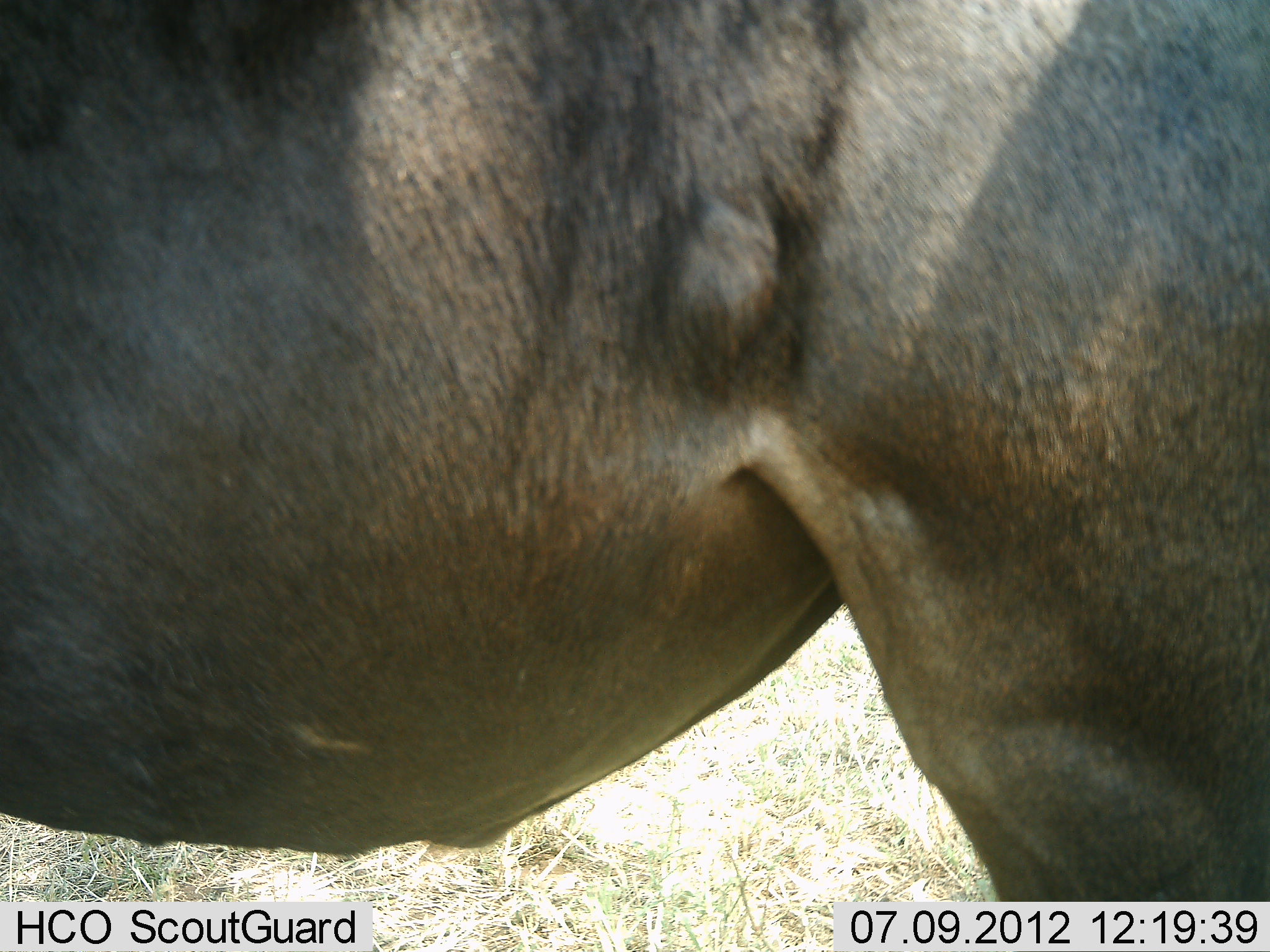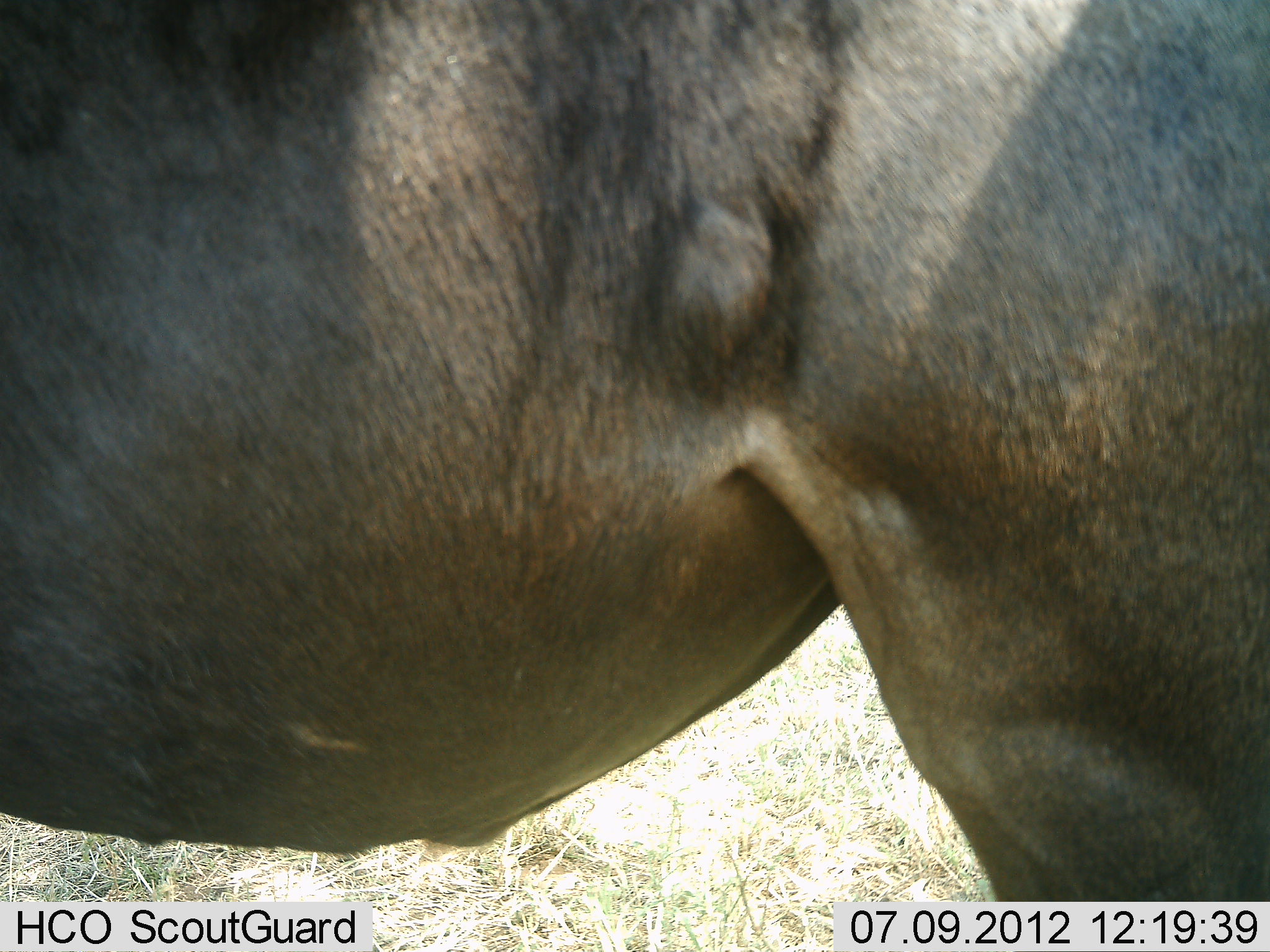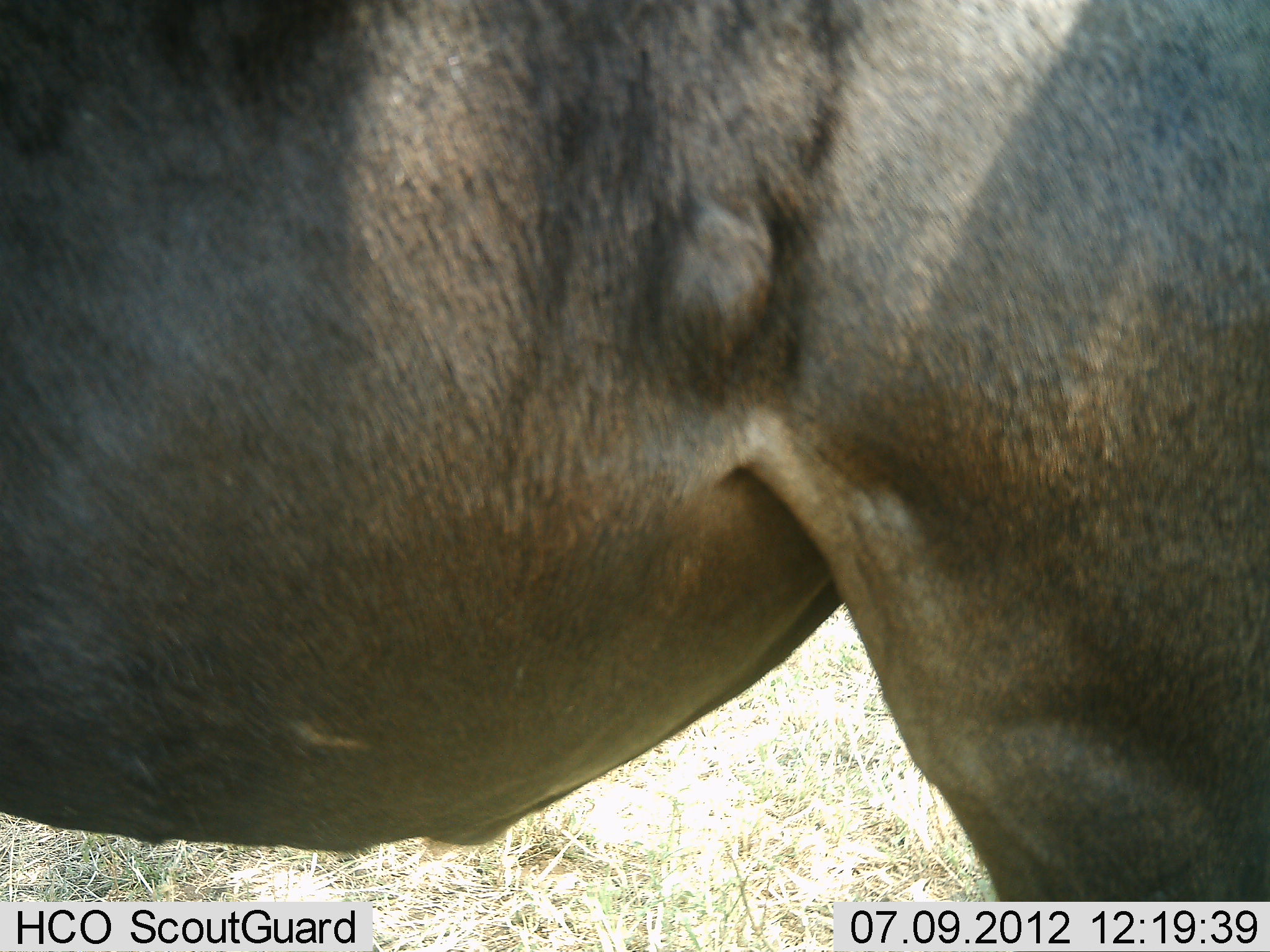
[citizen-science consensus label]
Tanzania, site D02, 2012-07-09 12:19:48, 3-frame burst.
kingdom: Animalia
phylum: Chordata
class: Mammalia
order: Artiodactyla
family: Bovidae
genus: Connochaetes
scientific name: Connochaetes taurinus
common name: blue wildebeest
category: wildebeest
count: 1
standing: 100%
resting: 0%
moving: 0%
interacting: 0%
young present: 0%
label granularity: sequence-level